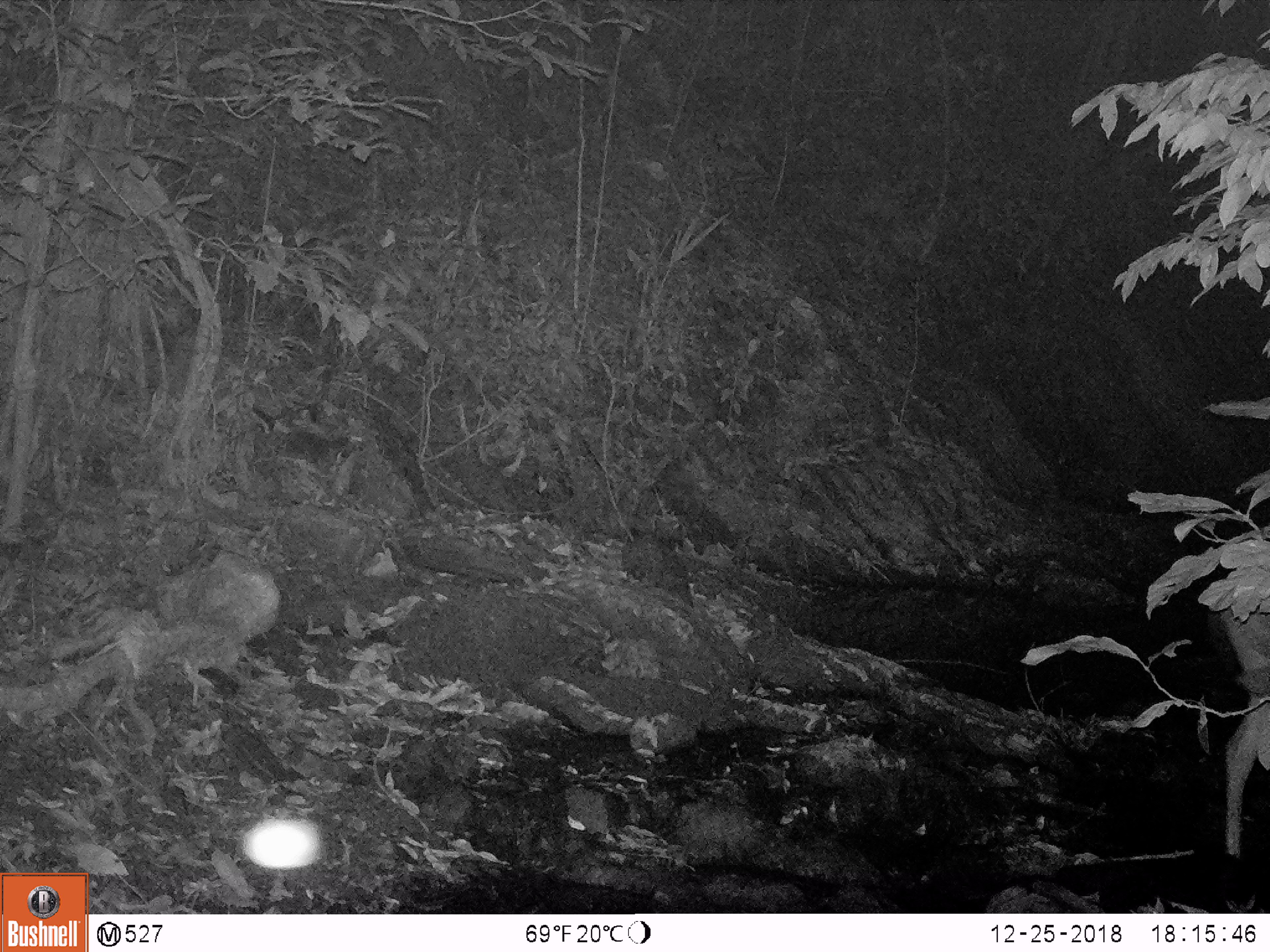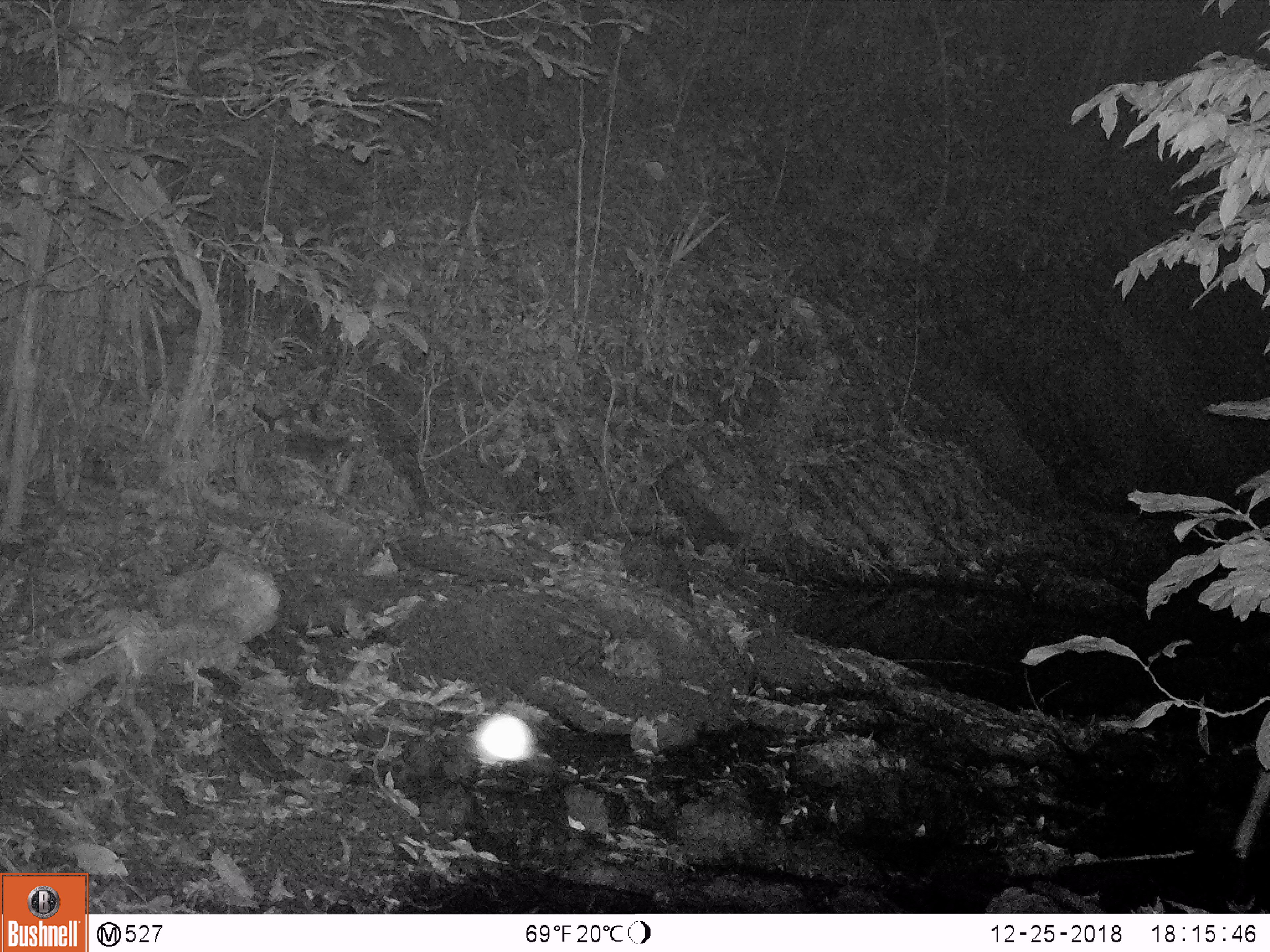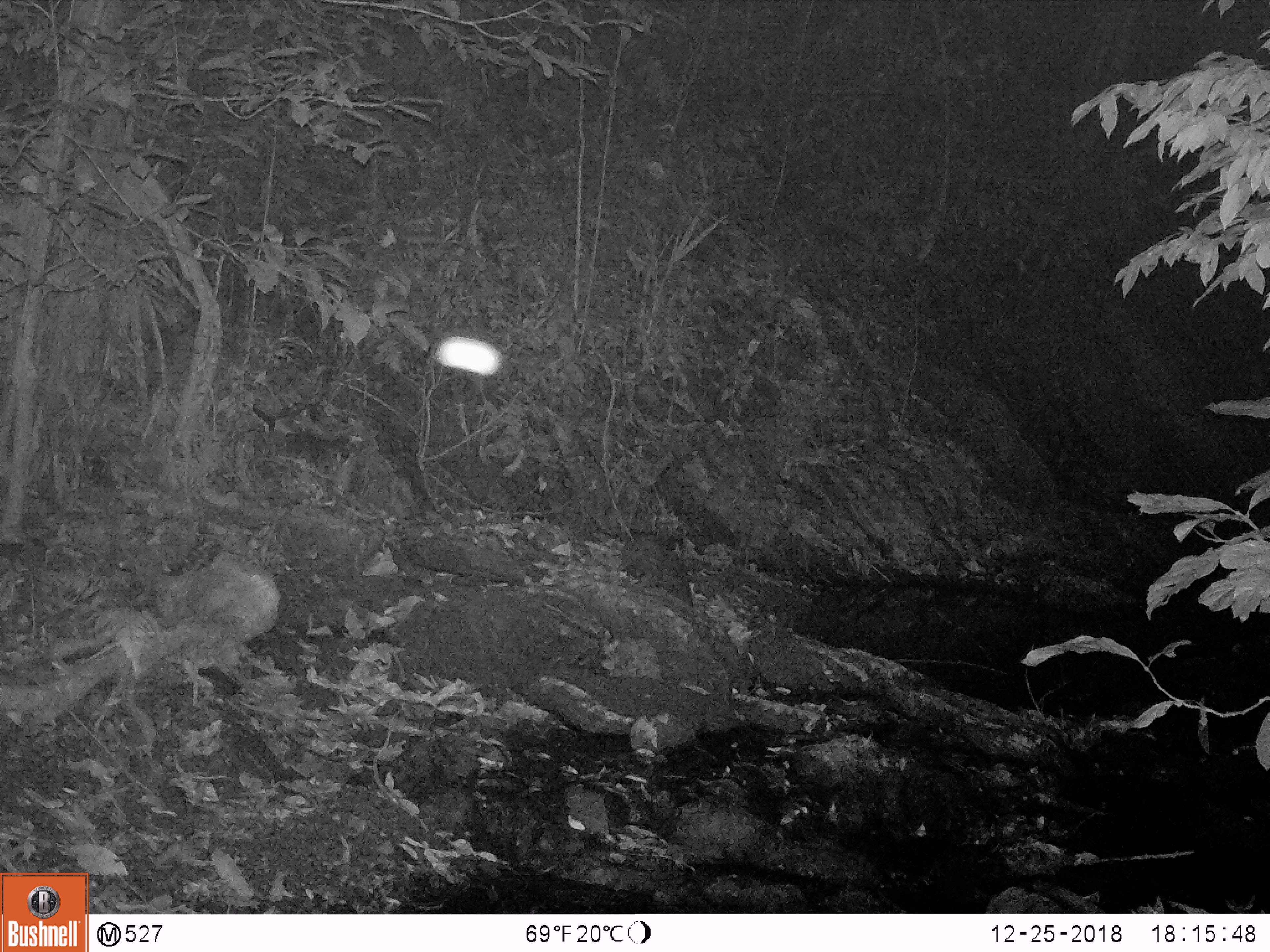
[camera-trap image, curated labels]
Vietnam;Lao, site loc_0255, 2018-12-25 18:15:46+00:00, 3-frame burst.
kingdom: Animalia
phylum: Chordata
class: Mammalia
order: Artiodactyla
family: Cervidae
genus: Rusa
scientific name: Rusa unicolor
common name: sambar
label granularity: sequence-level